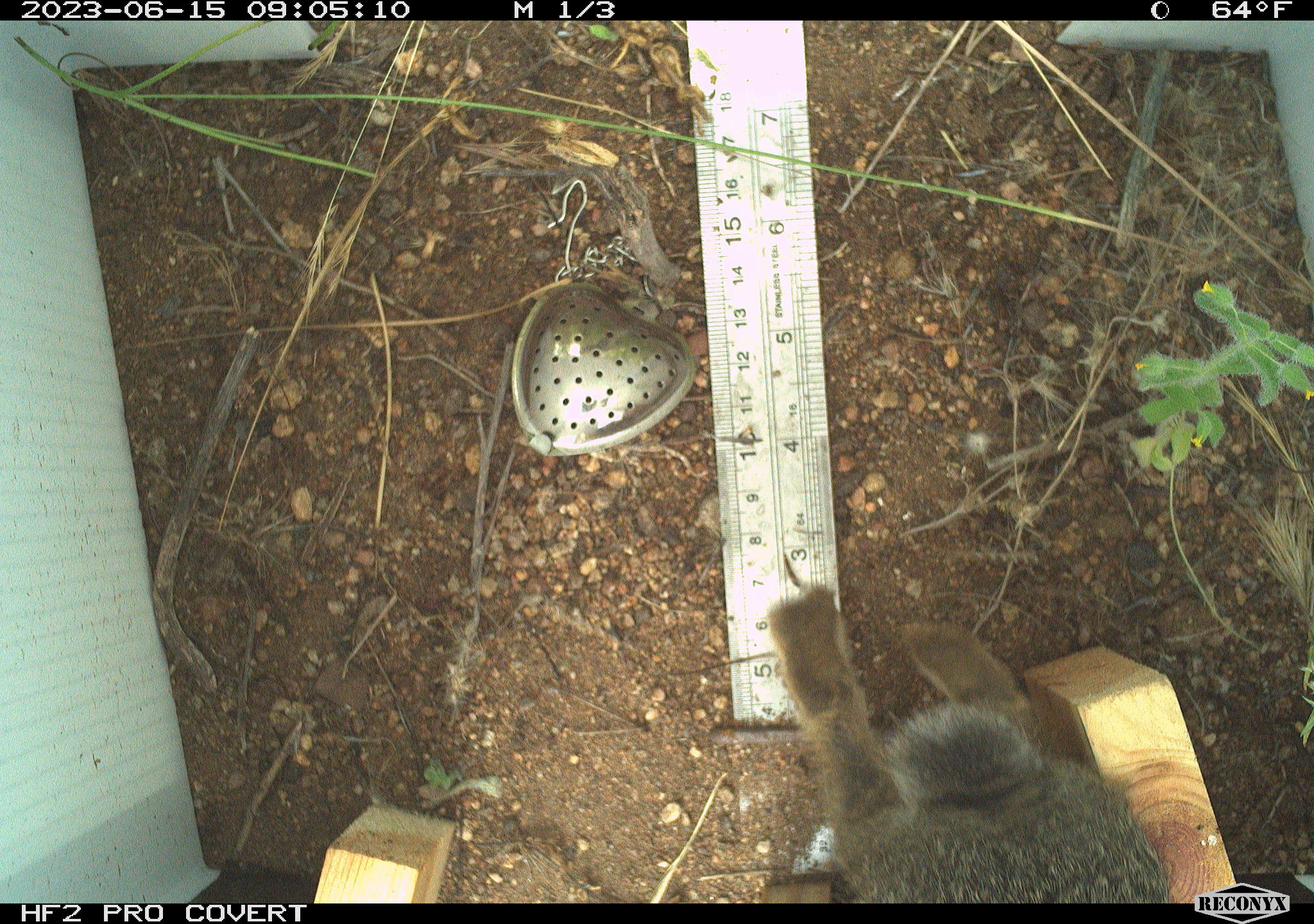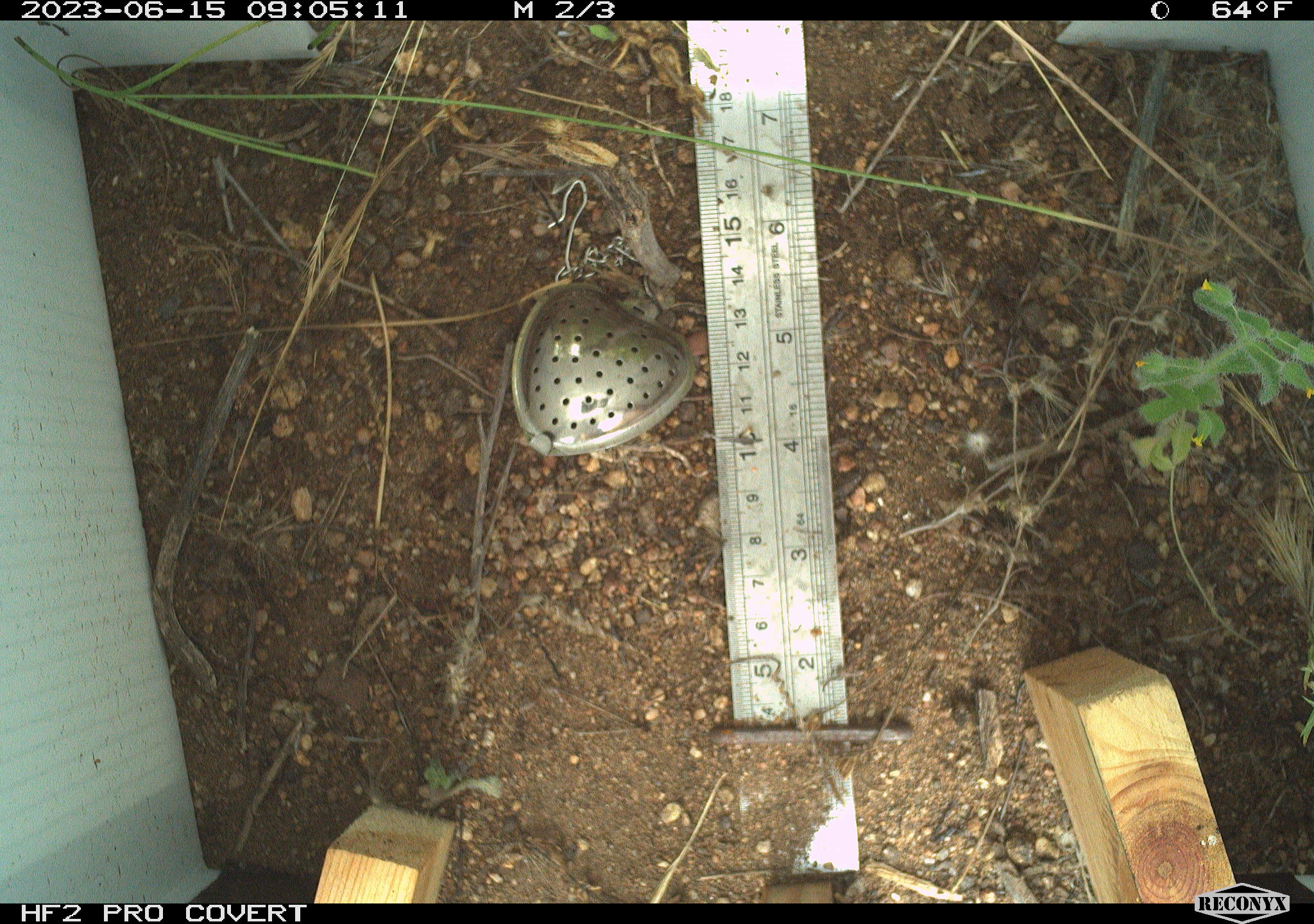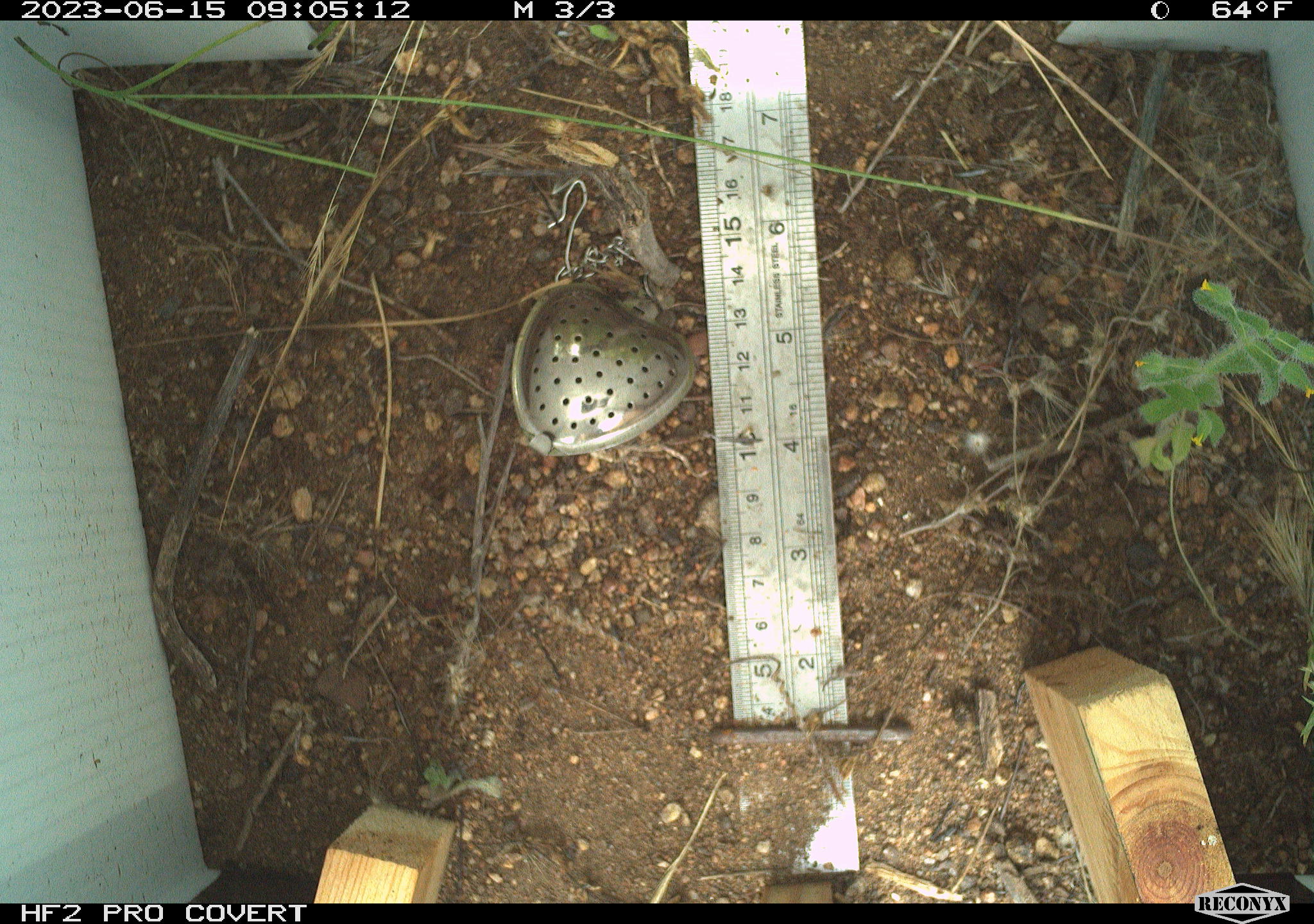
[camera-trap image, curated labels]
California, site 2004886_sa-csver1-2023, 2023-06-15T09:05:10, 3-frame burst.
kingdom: Animalia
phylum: Chordata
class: Mammalia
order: Lagomorpha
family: Leporidae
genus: Sylvilagus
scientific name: Sylvilagus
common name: cottontail rabbits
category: sylvilagus species